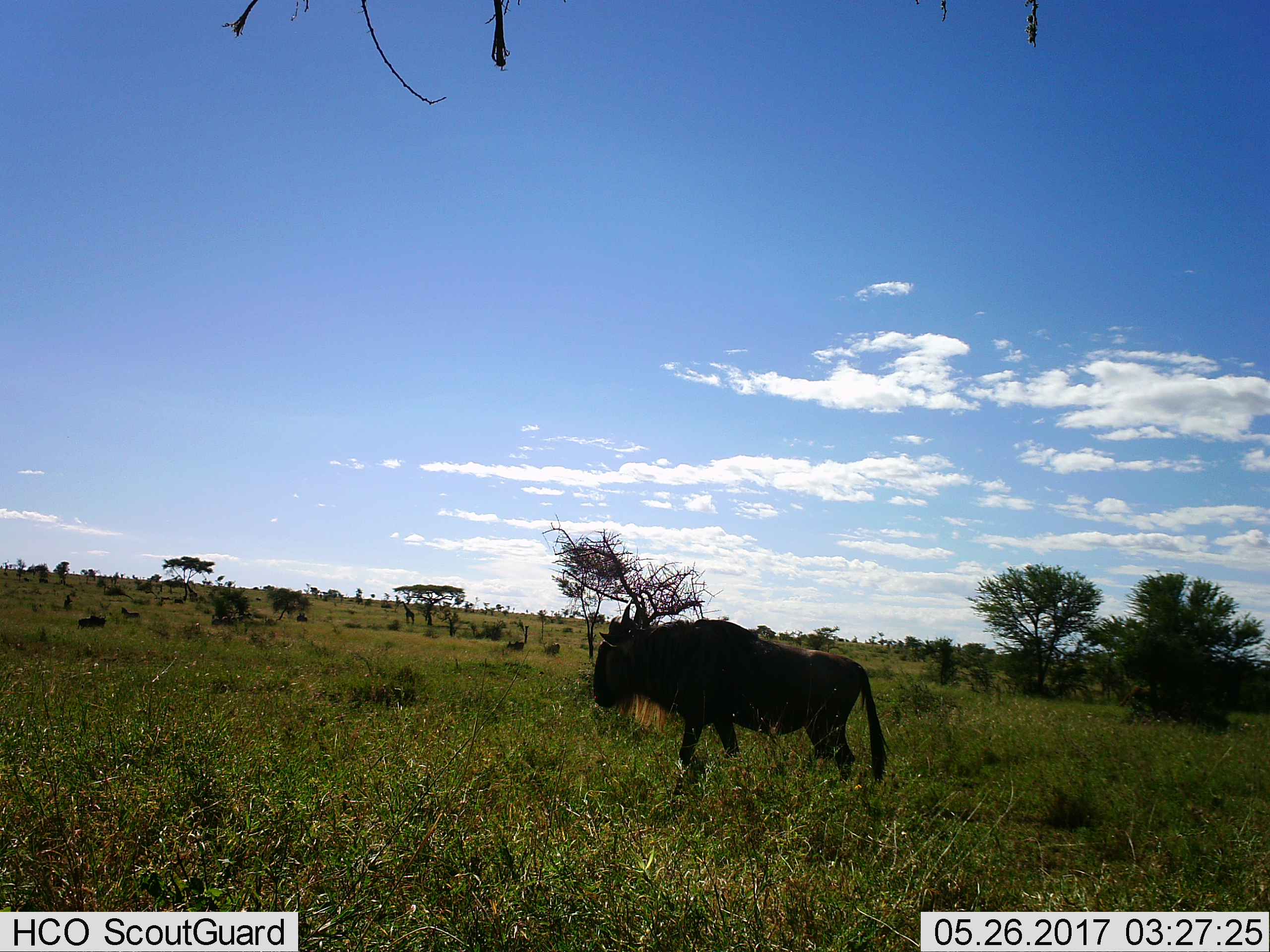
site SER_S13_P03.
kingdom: Animalia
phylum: Chordata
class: Mammalia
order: Artiodactyla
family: Bovidae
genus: Connochaetes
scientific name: Connochaetes taurinus taurinus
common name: blue wildebeest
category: wildebeestblue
Wildebeestblue (blue wildebeest) (Connochaetes taurinus taurinus), count 1. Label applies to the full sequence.